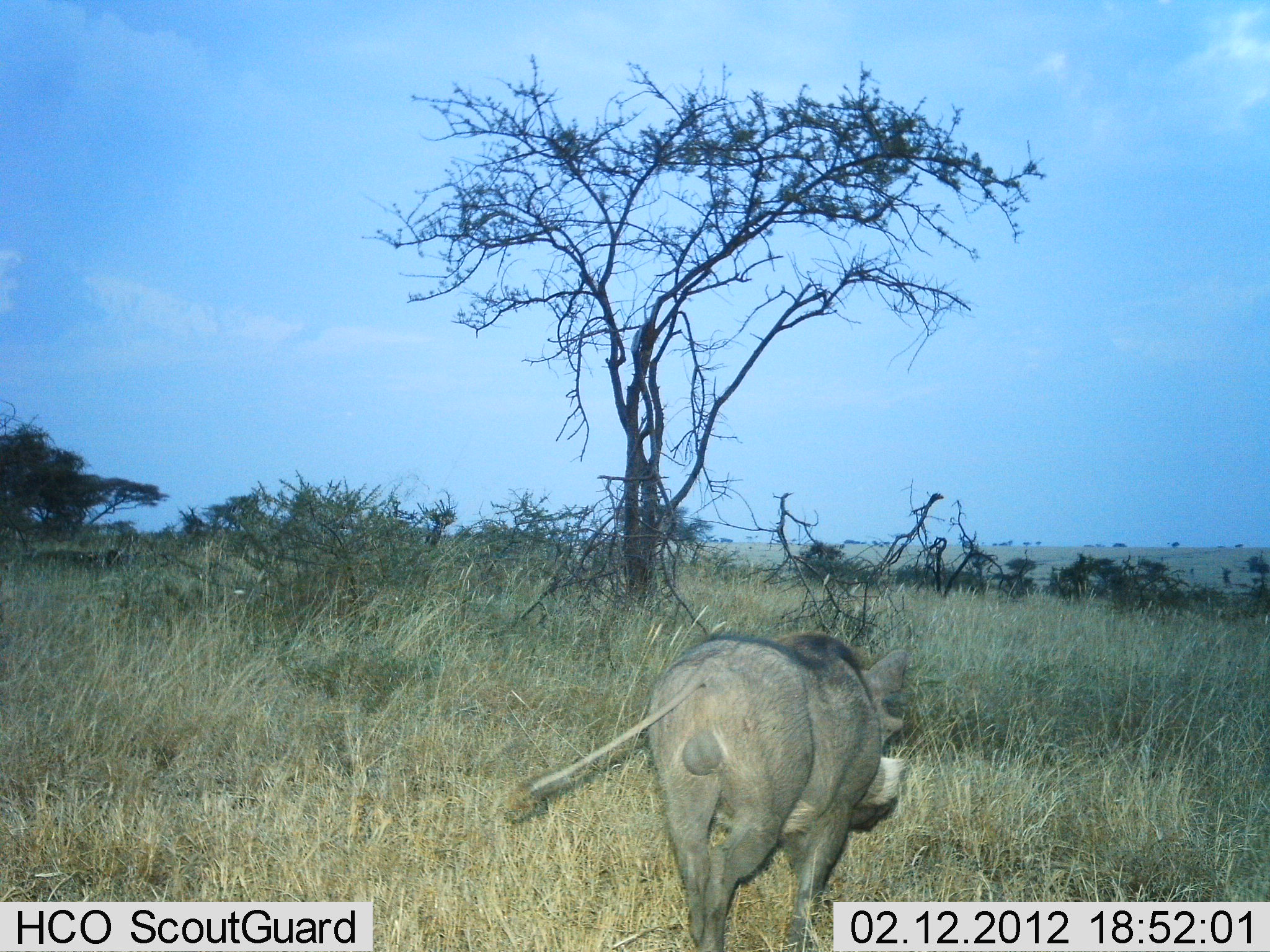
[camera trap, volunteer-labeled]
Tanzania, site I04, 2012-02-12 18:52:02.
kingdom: Animalia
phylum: Chordata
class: Mammalia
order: Artiodactyla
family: Suidae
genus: Phacochoerus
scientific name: Phacochoerus africanus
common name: warthog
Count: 1.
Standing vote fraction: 0%.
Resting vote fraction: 0%.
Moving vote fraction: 100%.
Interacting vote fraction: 0%.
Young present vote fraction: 0%.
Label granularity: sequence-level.